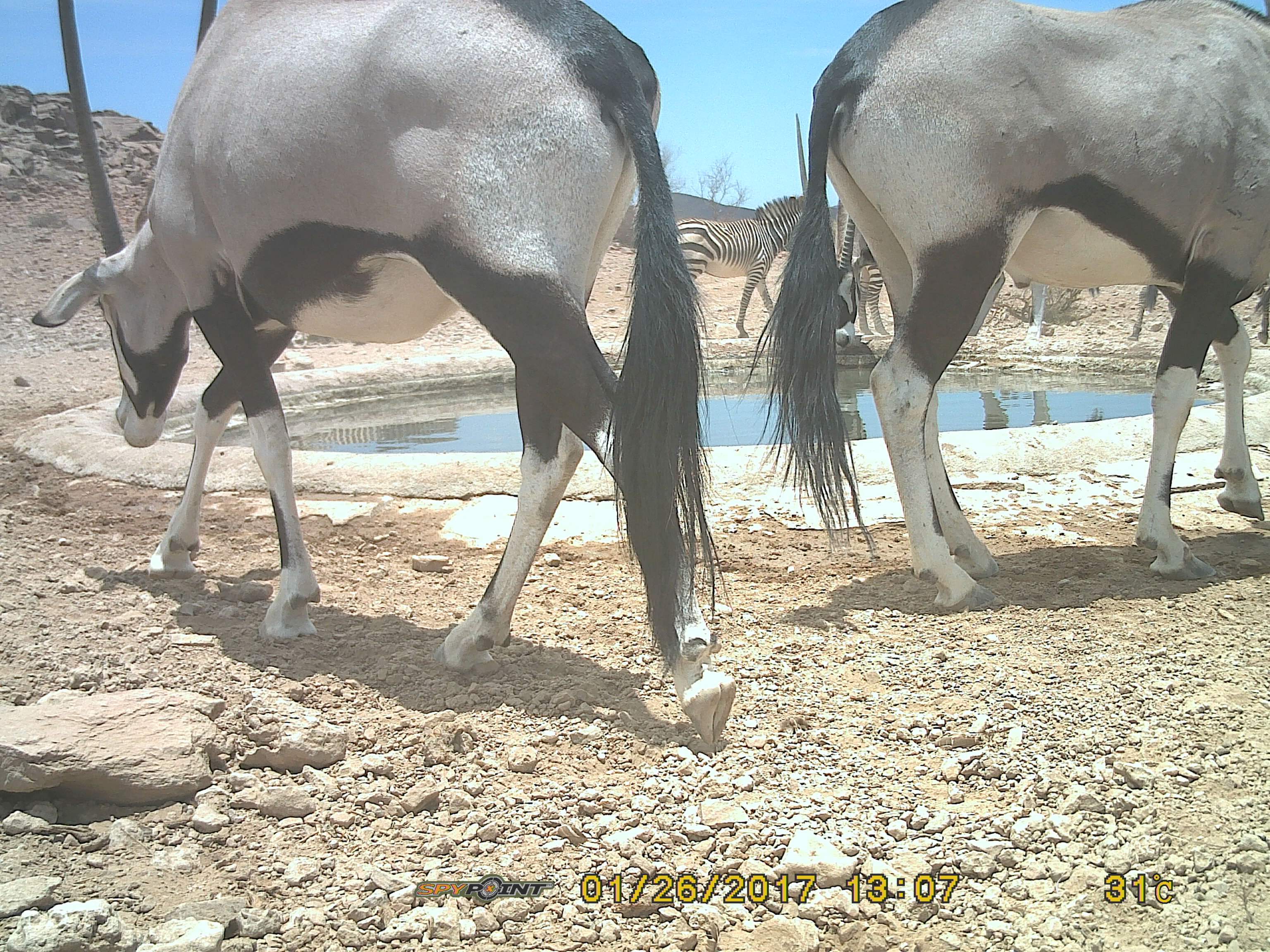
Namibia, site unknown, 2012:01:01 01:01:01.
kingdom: Animalia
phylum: Chordata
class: Mammalia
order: Artiodactyla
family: Bovidae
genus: Oryx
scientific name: Oryx gazella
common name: gemsbok